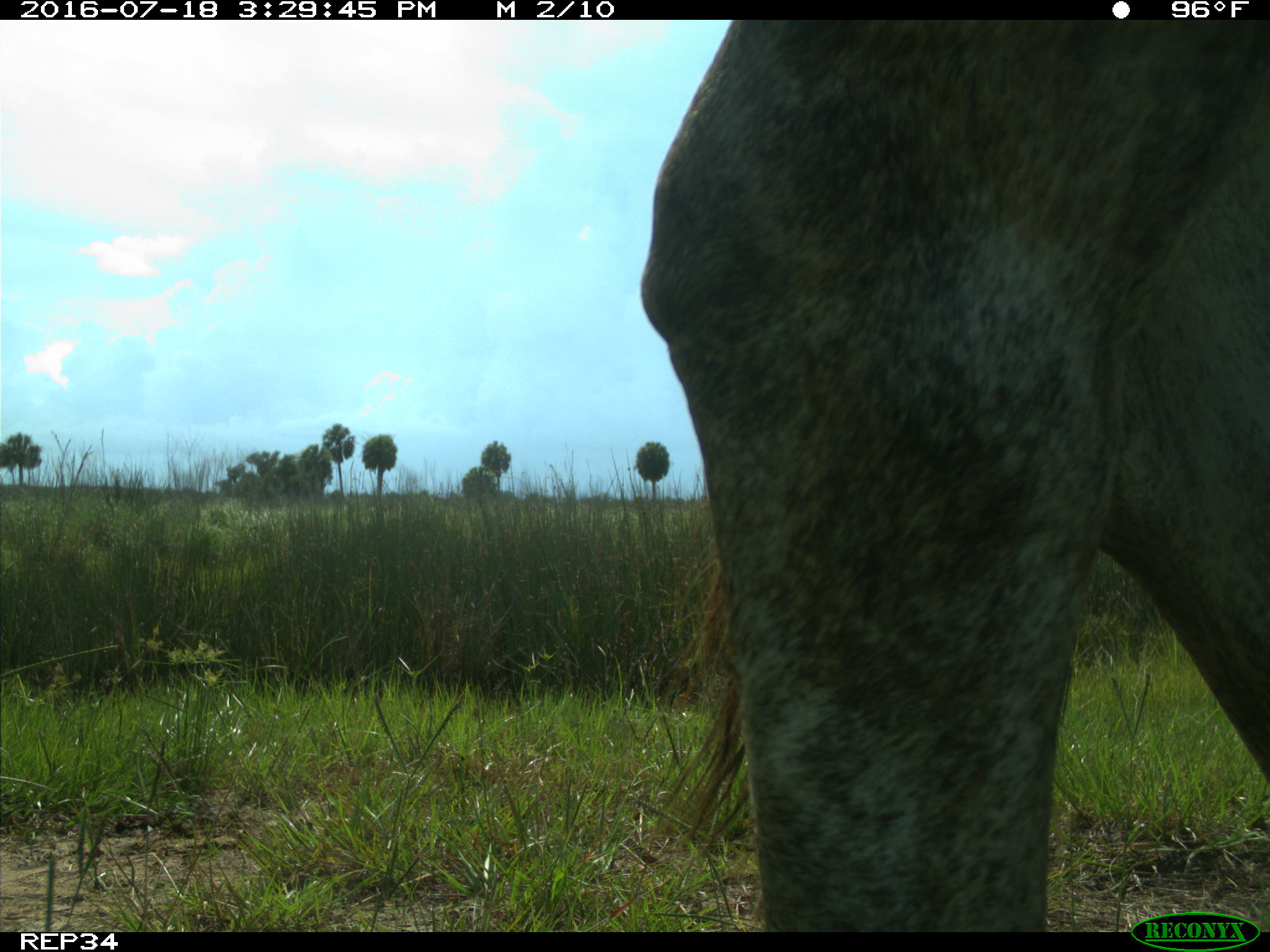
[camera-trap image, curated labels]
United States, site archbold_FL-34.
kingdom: Animalia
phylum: Chordata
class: Mammalia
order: Artiodactyla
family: Bovidae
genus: Bos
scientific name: Bos taurus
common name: domestic cow